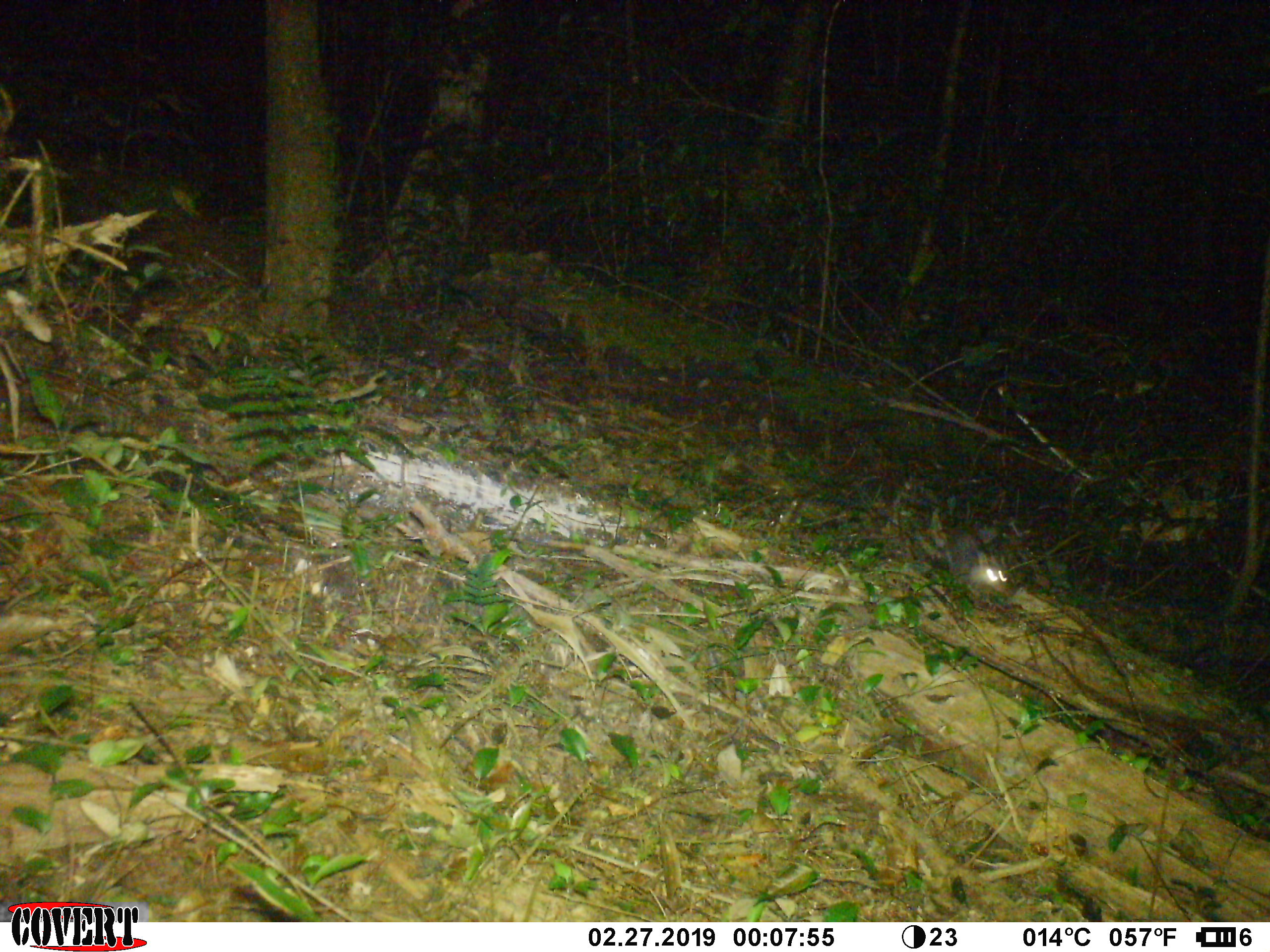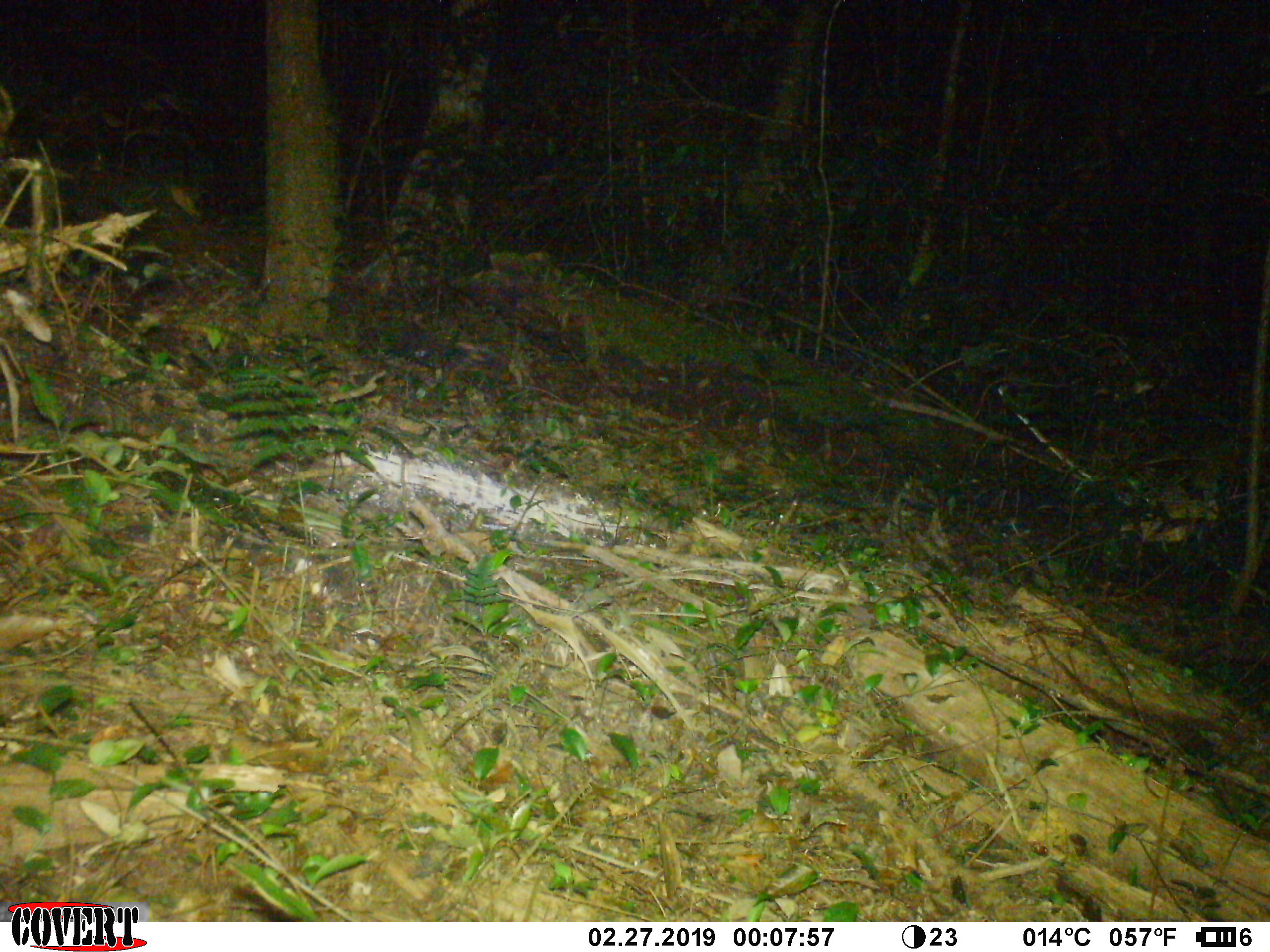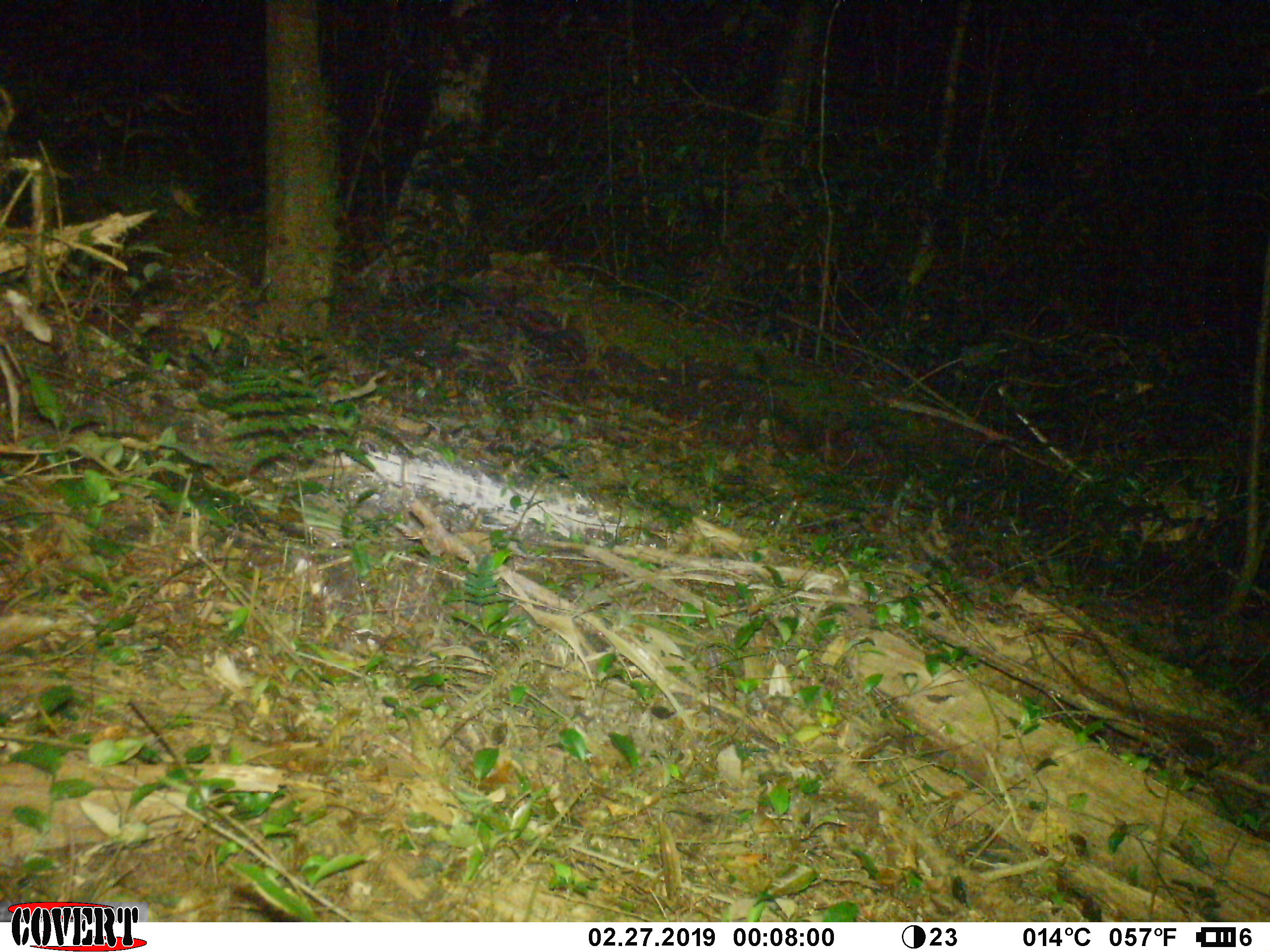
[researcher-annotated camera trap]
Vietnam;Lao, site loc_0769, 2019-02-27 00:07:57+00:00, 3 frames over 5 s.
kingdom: Animalia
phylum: Chordata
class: Mammalia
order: Carnivora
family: Mustelidae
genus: Melogale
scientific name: Melogale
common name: ferret badger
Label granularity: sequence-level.